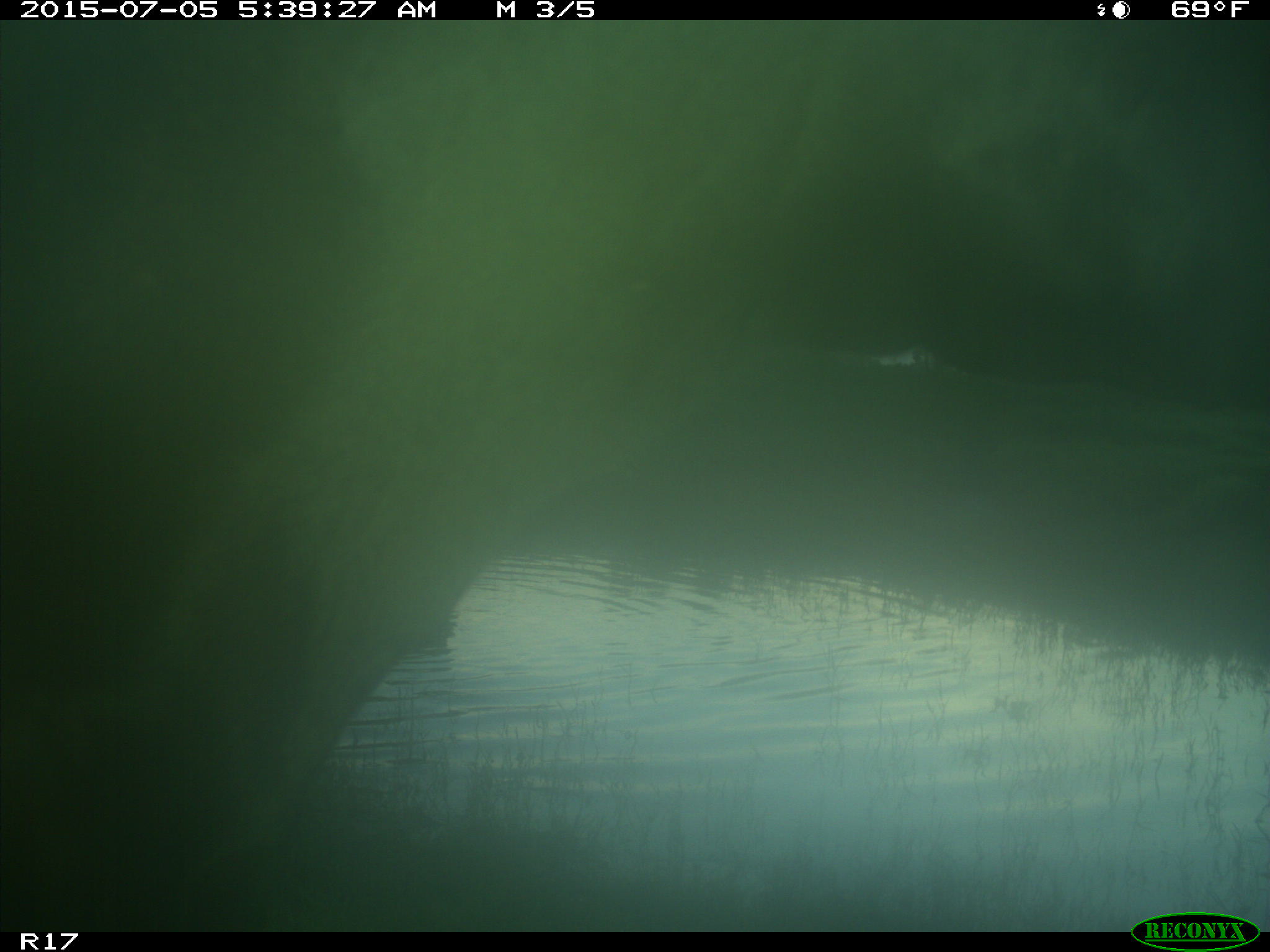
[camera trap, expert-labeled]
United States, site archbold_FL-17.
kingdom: Animalia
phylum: Chordata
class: Mammalia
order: Artiodactyla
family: Bovidae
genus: Bos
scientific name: Bos taurus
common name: domestic cow